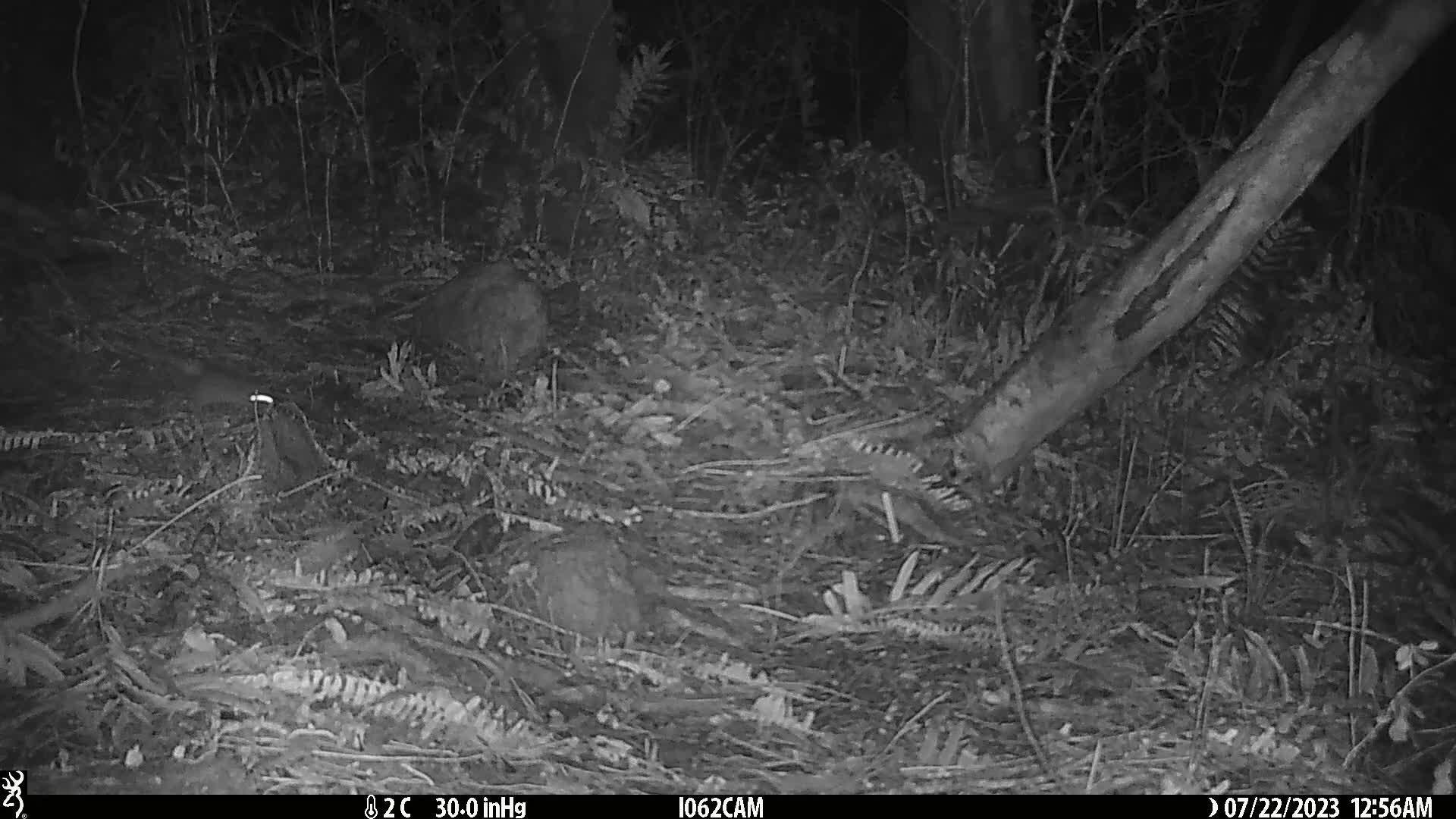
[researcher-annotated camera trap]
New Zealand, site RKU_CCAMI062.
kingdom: Animalia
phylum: Chordata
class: Mammalia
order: Rodentia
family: Muridae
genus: Rattus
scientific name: Rattus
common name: rat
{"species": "rat (Rattus)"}